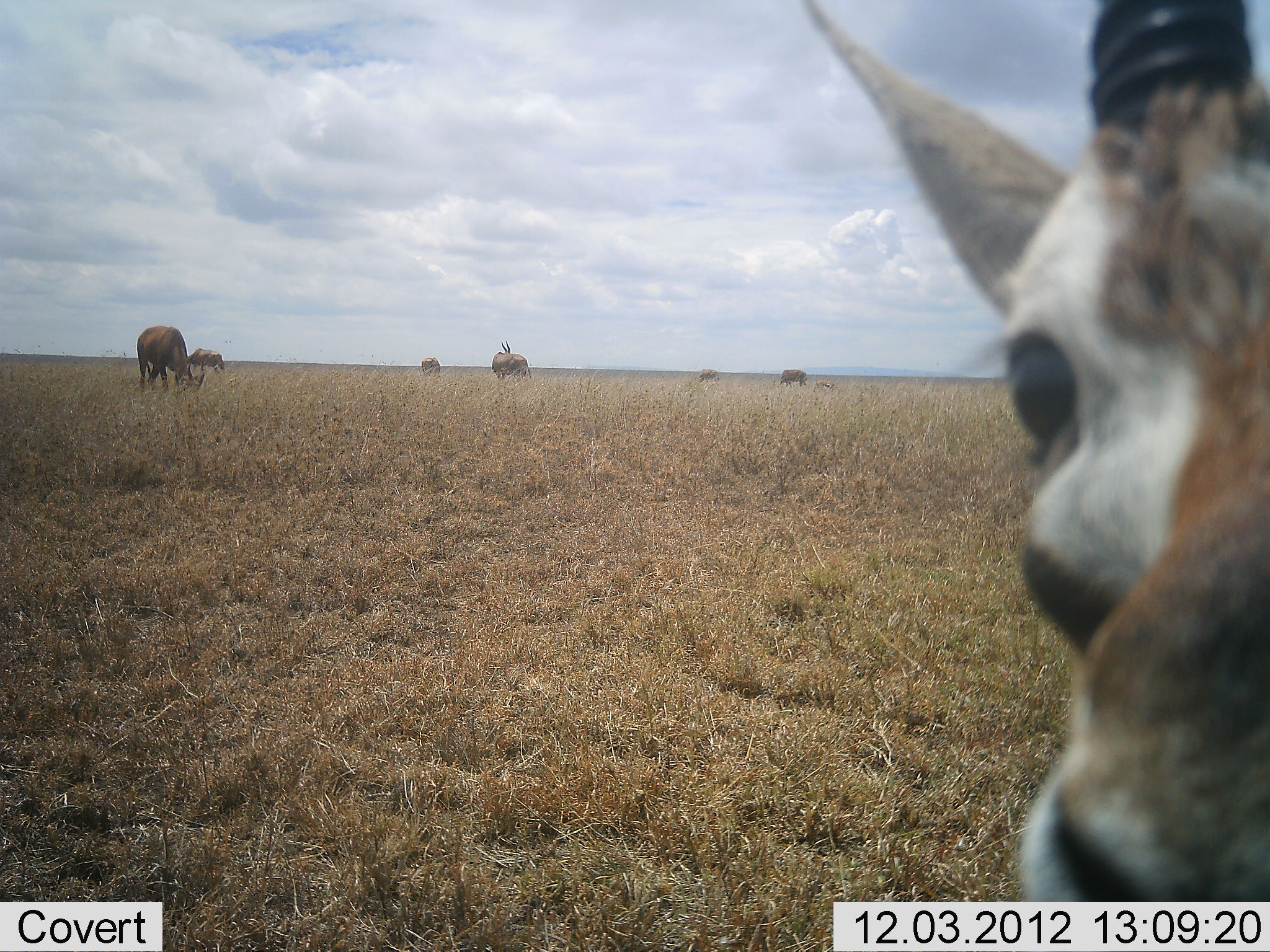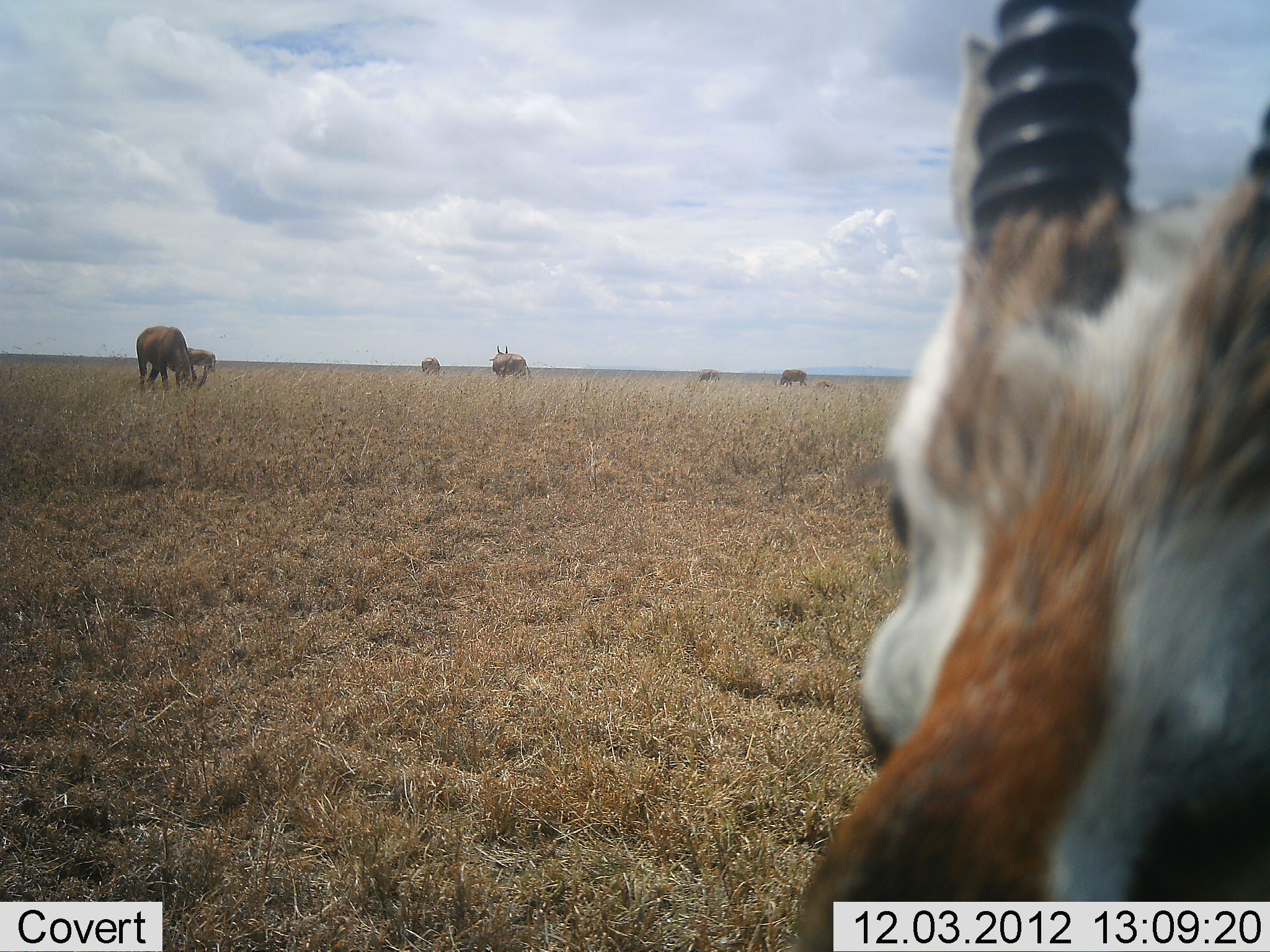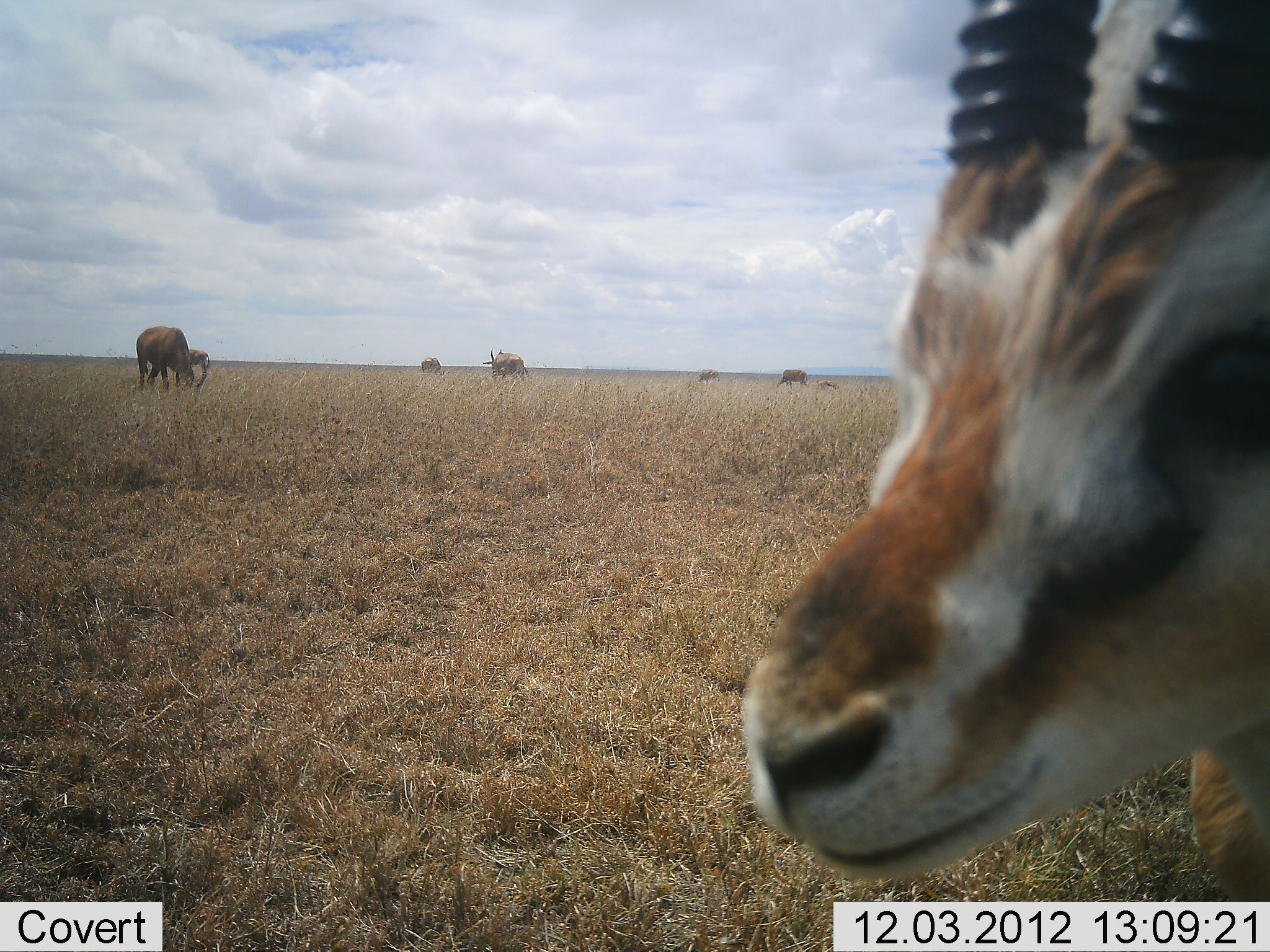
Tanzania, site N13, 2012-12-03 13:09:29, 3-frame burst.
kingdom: Animalia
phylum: Chordata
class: Mammalia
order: Artiodactyla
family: Bovidae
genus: Eudorcas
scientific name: Eudorcas thomsonii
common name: thomson's gazelle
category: gazellethomsons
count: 2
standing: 92%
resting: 0%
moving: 8%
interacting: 8%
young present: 8%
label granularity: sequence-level